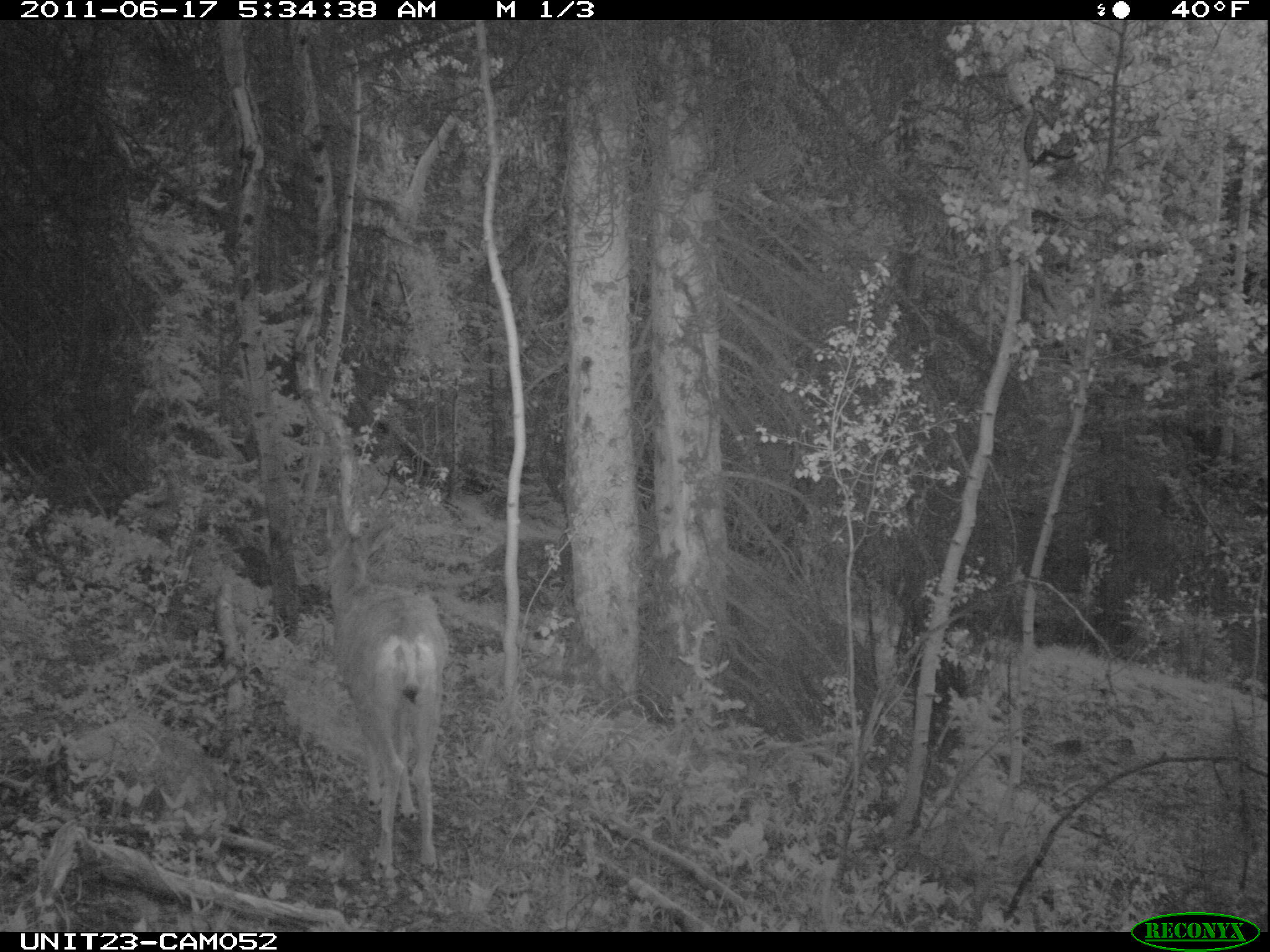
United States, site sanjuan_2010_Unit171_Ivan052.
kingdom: Animalia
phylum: Chordata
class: Mammalia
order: Artiodactyla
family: Cervidae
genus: Odocoileus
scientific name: Odocoileus hemionus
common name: mule deer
Odocoileus hemionus (mule deer).